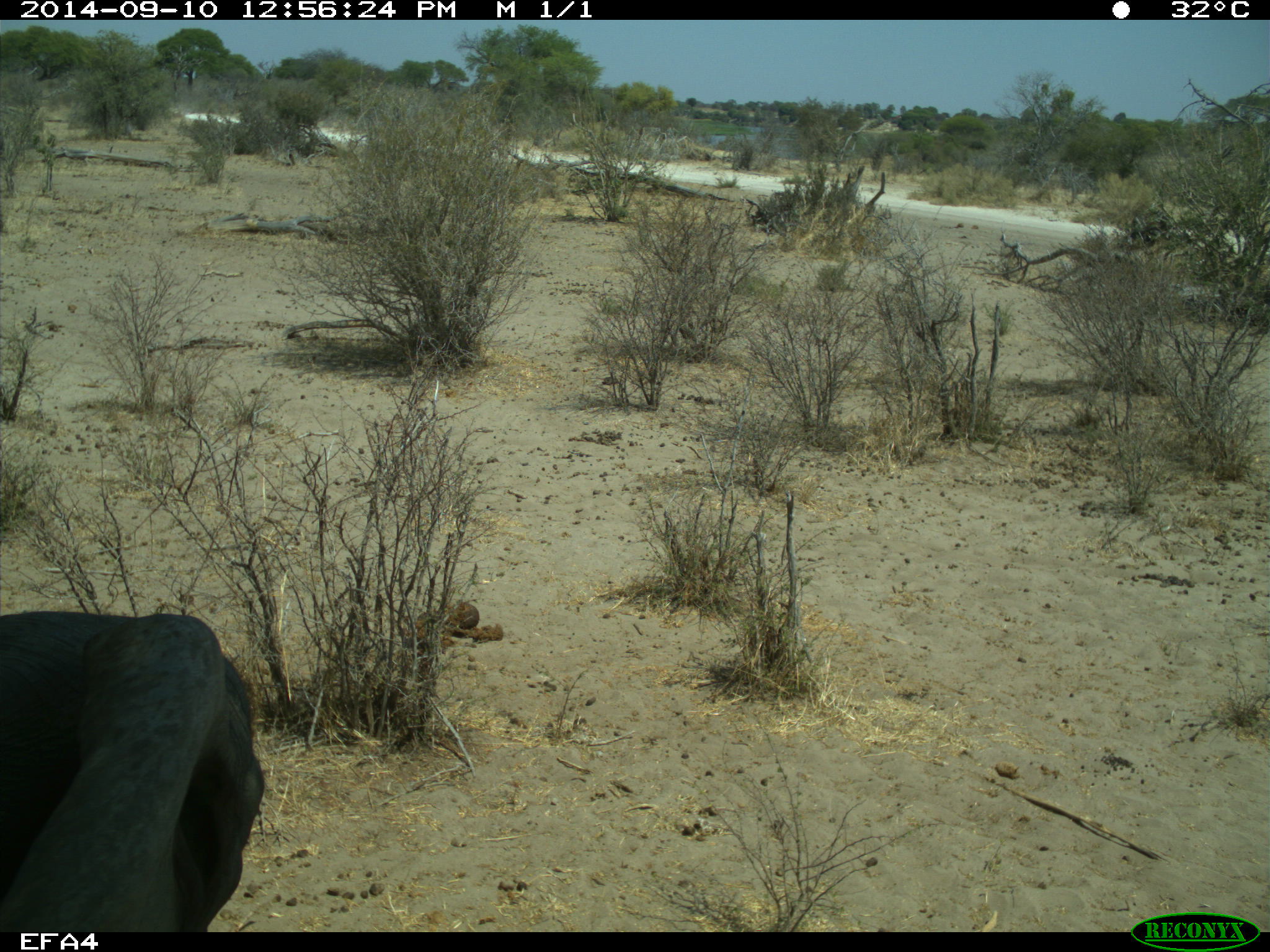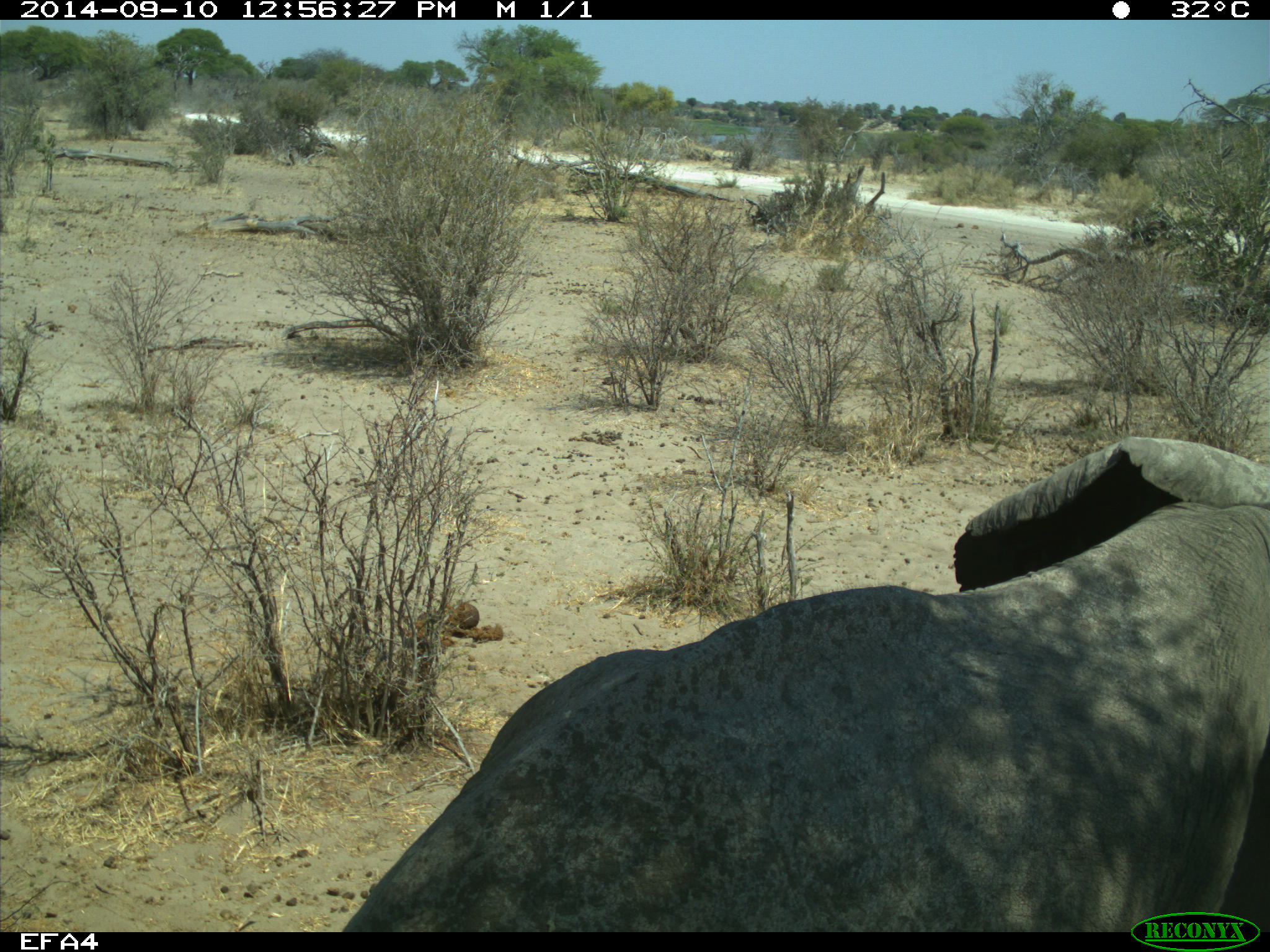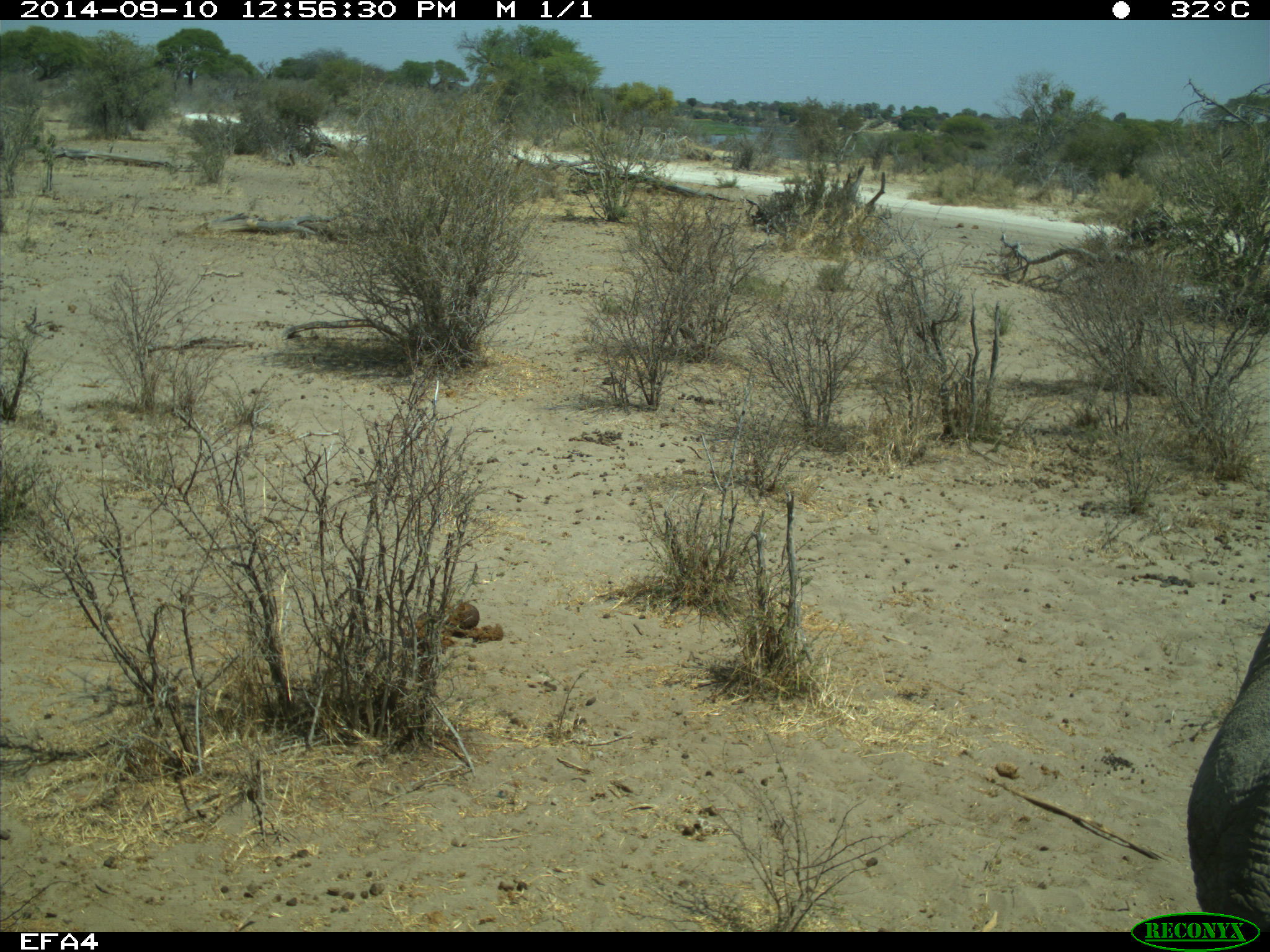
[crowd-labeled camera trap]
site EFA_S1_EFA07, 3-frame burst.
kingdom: Animalia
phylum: Chordata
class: Mammalia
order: Proboscidea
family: Elephantidae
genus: Loxodonta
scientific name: Loxodonta africana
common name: african bush elephant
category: elephant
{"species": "elephant (african bush elephant) (Loxodonta africana)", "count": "1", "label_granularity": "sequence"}